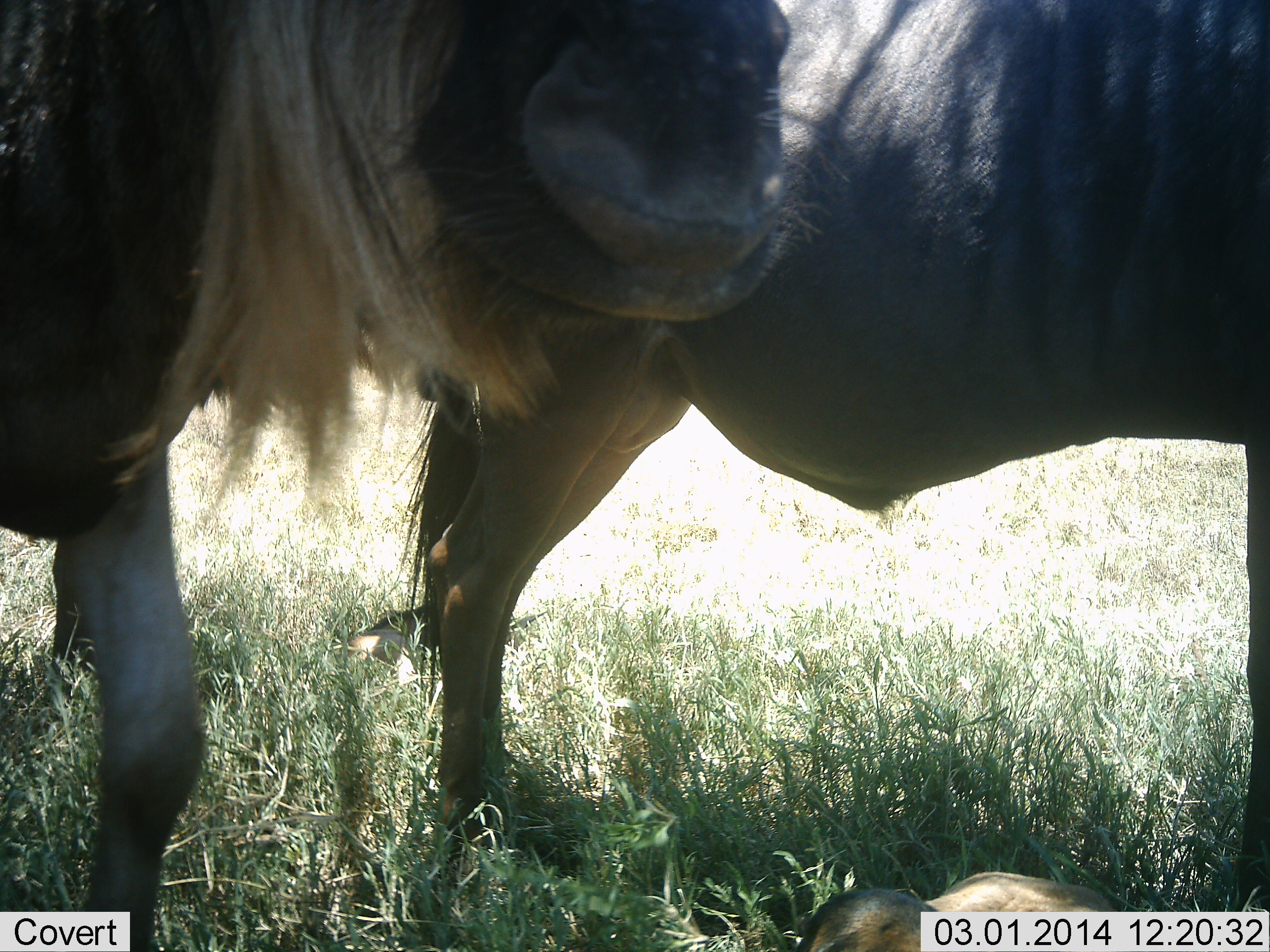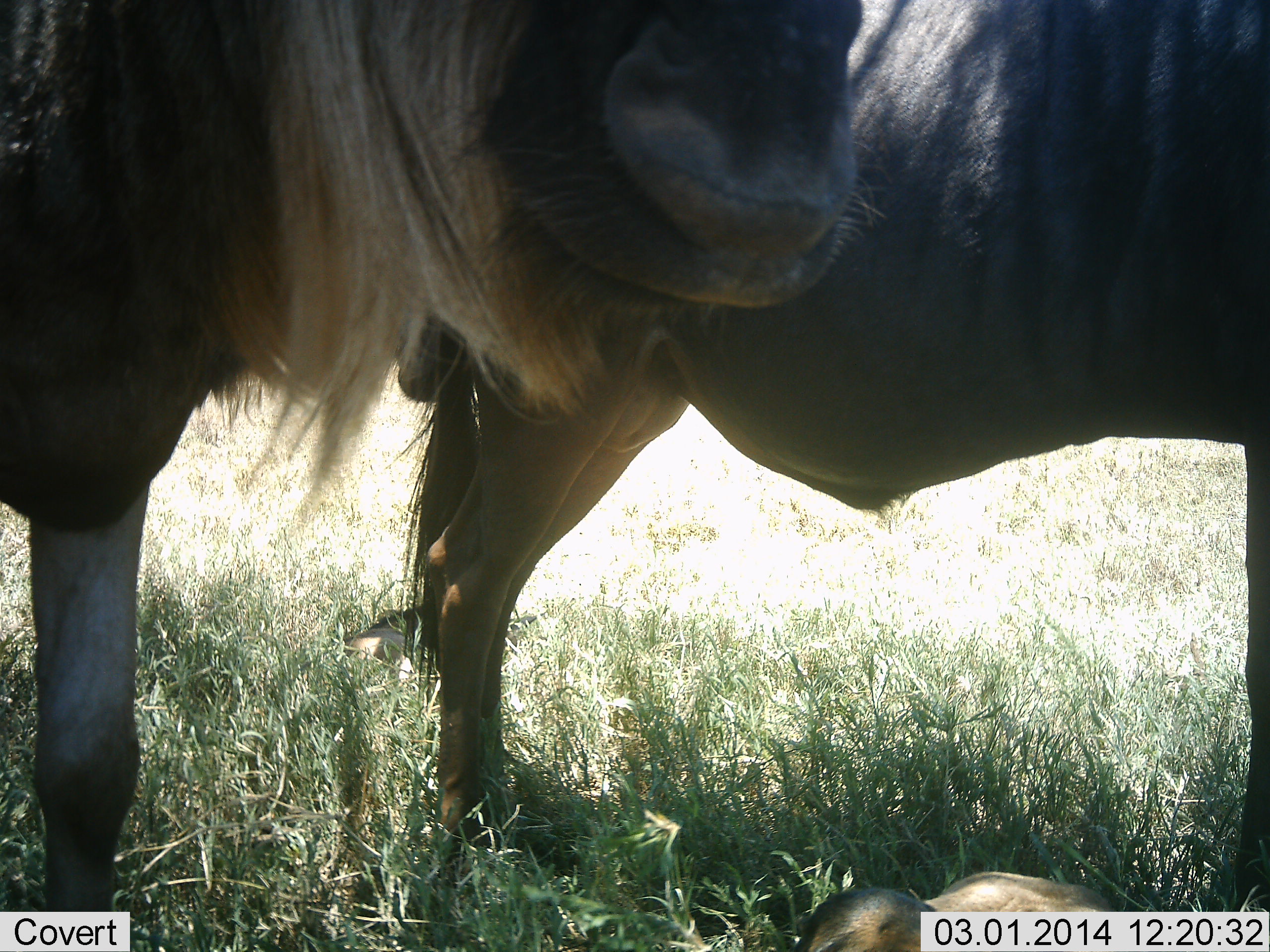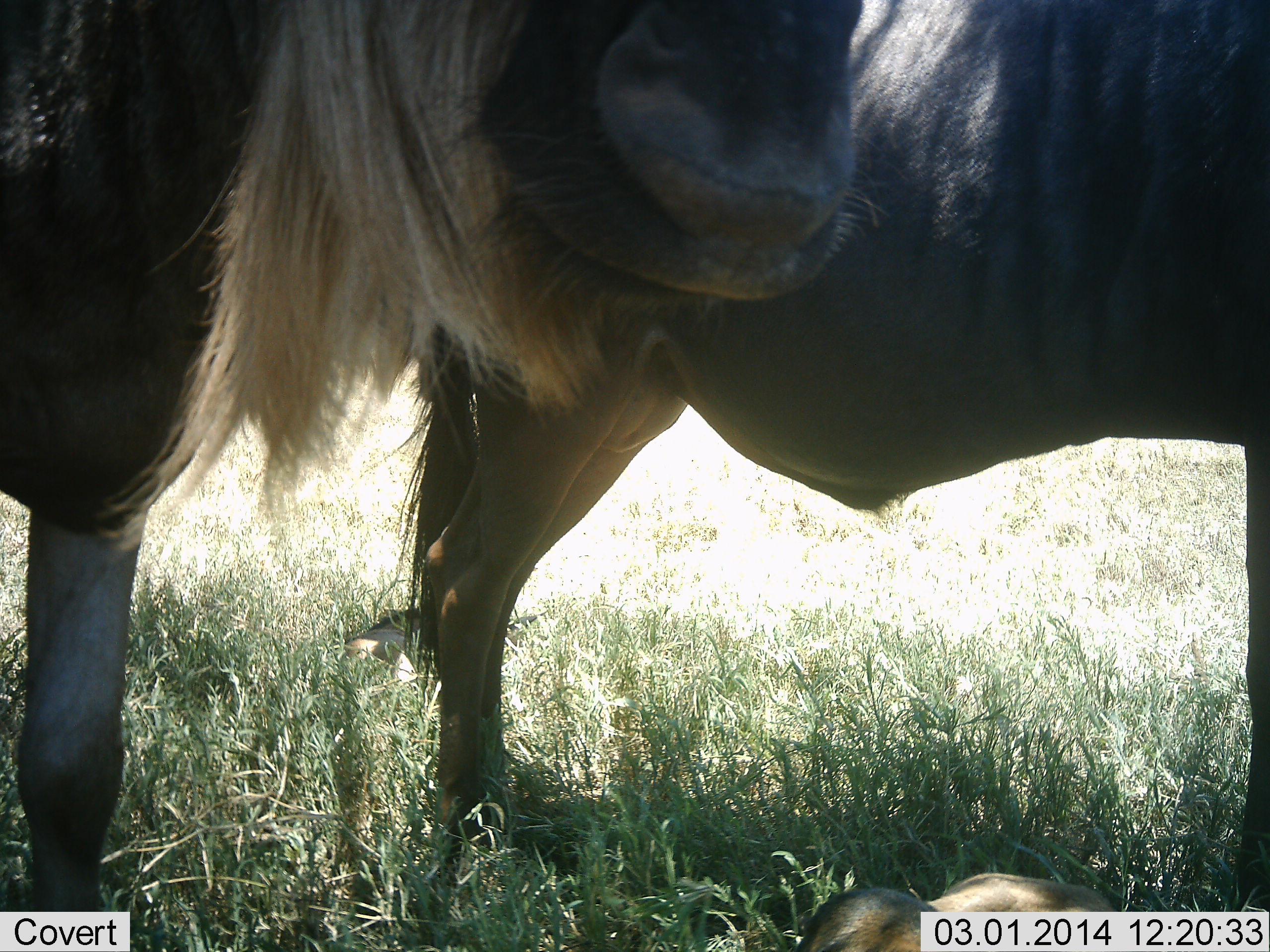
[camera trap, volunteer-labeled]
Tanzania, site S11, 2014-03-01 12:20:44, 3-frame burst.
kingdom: Animalia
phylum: Chordata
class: Mammalia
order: Artiodactyla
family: Bovidae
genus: Connochaetes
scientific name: Connochaetes taurinus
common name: blue wildebeest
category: wildebeest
Wildebeest (blue wildebeest) (Connochaetes taurinus), count 2. Behavior (volunteer vote fractions): standing 90%, resting 10%, moving 10%, interacting 10%. Young present (vote fraction): 0%. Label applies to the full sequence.